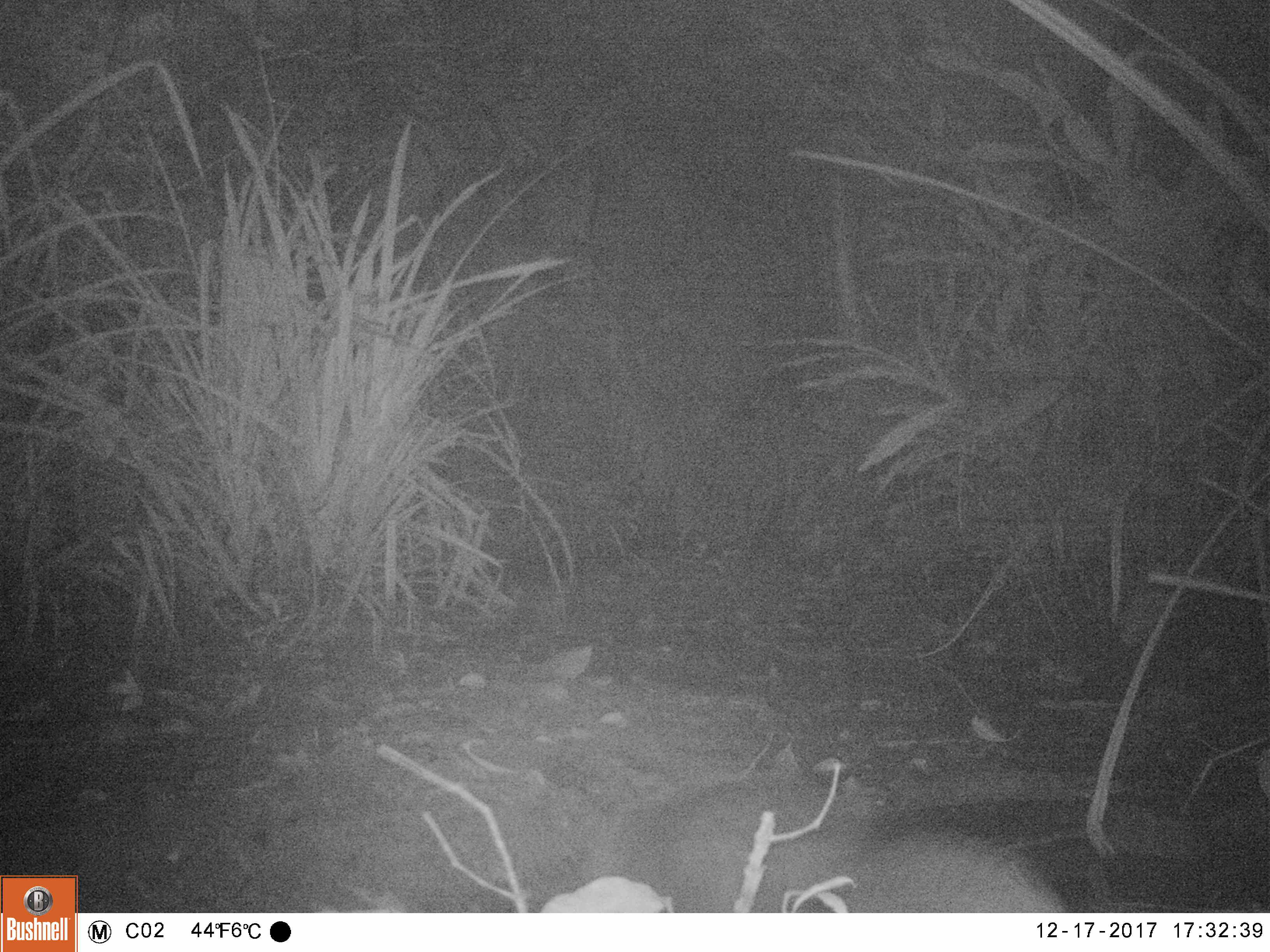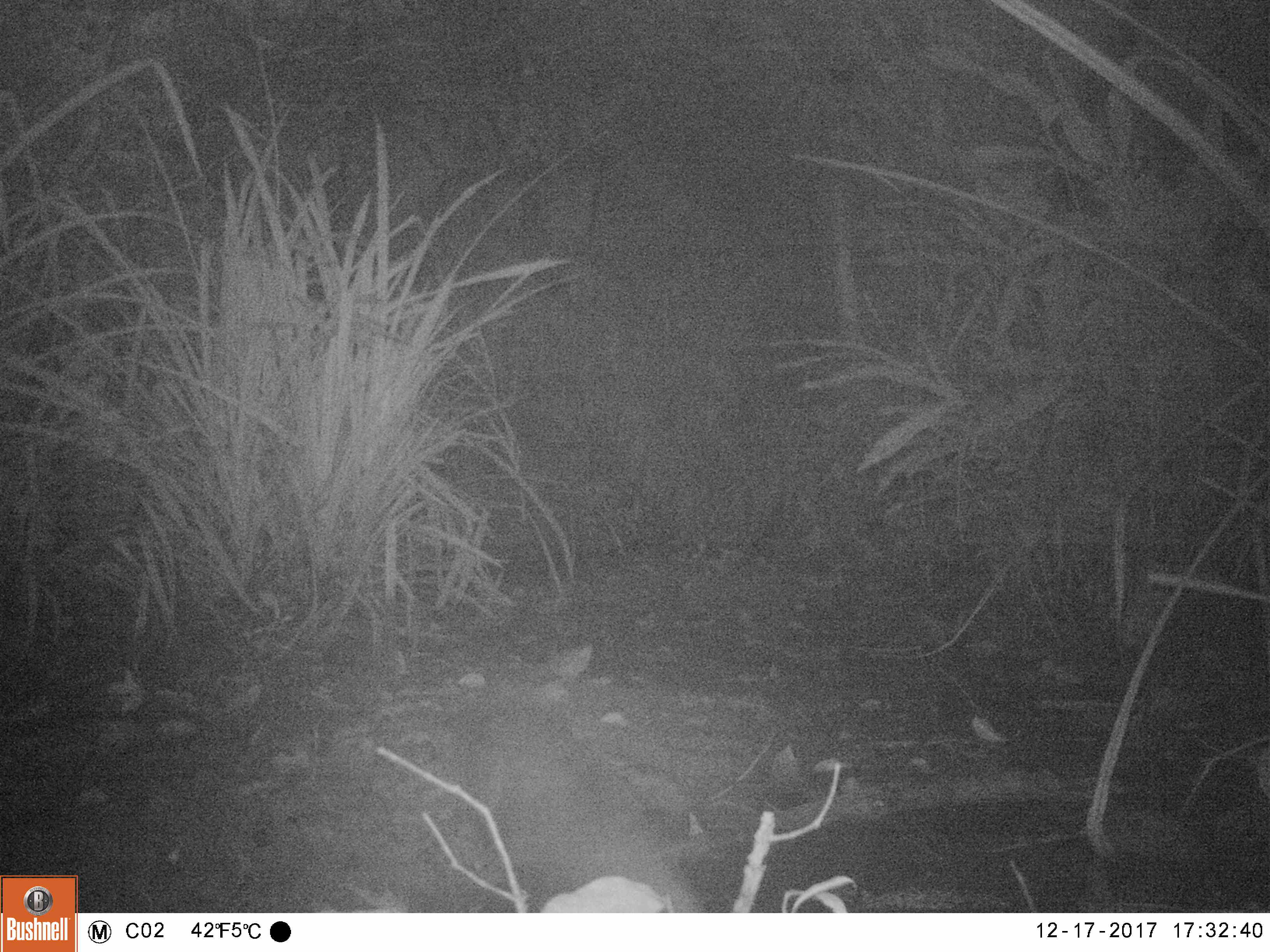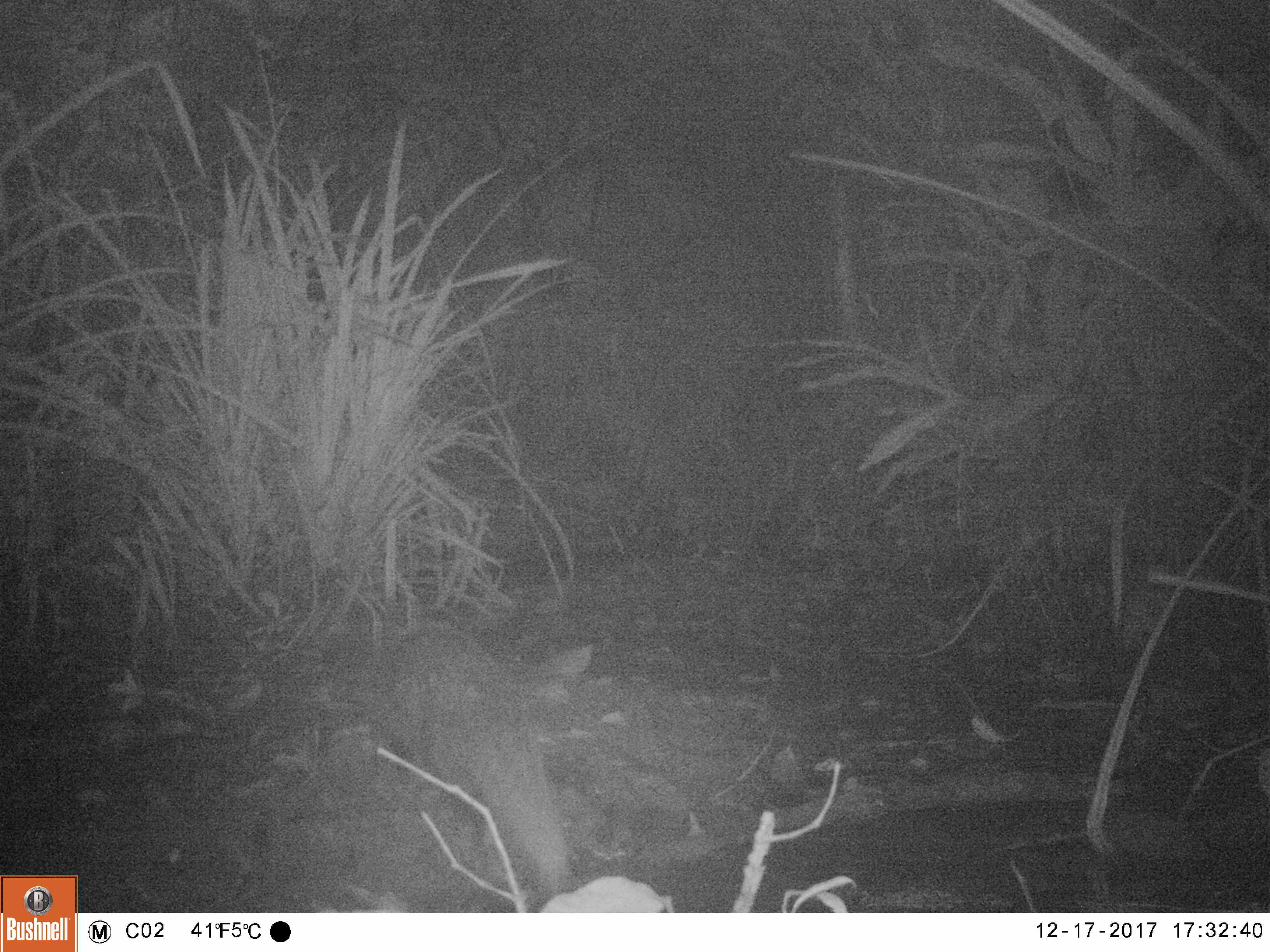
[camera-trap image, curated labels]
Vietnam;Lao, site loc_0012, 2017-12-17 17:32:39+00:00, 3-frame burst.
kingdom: Animalia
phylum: Chordata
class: Mammalia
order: Carnivora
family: Herpestidae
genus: Urva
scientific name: Urva urva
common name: crab-eating mongoose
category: crab eating mongoose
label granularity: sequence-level